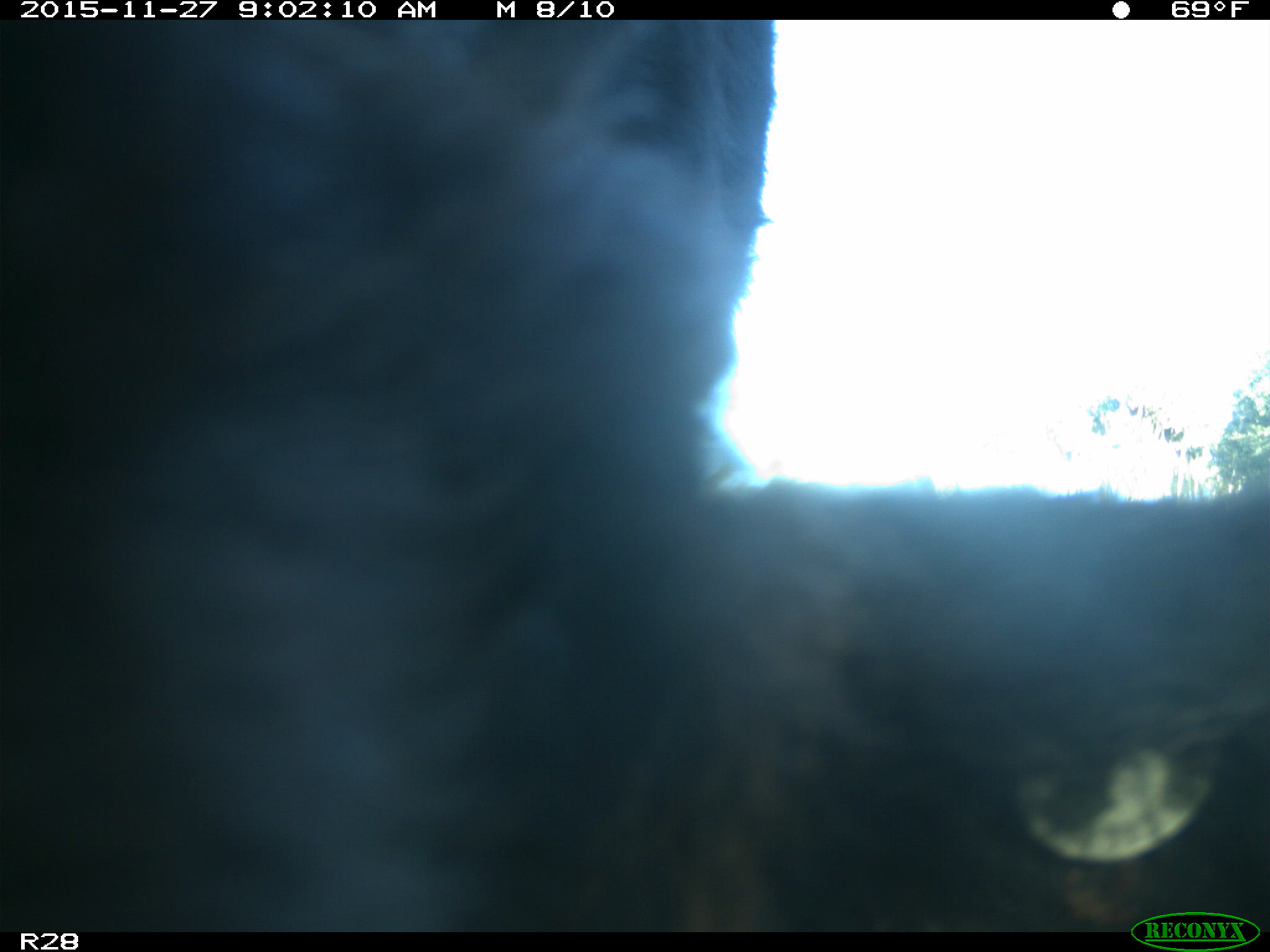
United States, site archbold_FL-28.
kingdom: Animalia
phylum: Chordata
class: Mammalia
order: Artiodactyla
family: Bovidae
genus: Bos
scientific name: Bos taurus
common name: domestic cow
Bos taurus (domestic cow).